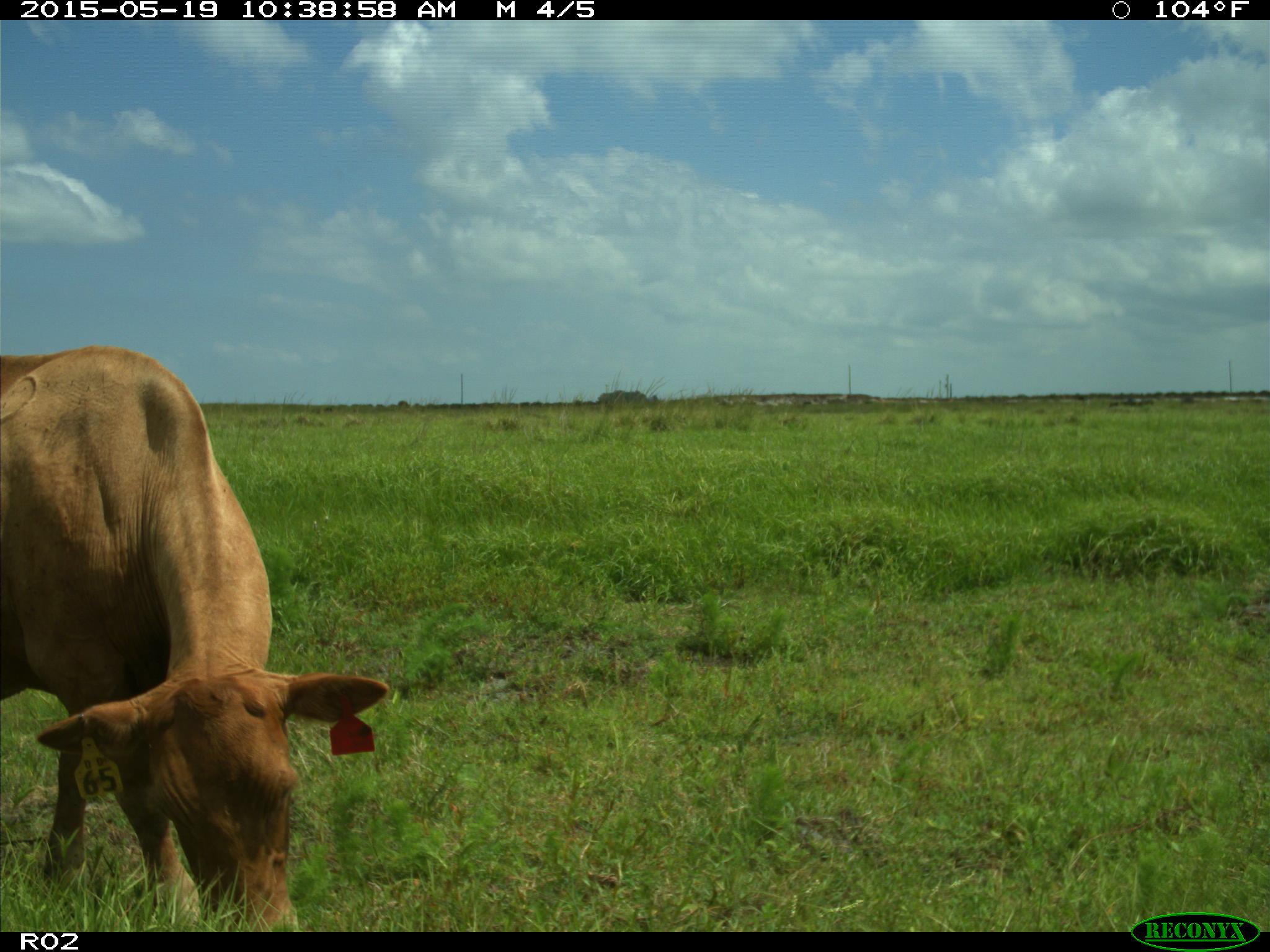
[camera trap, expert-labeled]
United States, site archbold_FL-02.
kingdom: Animalia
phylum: Chordata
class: Mammalia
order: Artiodactyla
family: Bovidae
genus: Bos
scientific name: Bos taurus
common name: domestic cow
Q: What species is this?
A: Bos taurus (domestic cow).